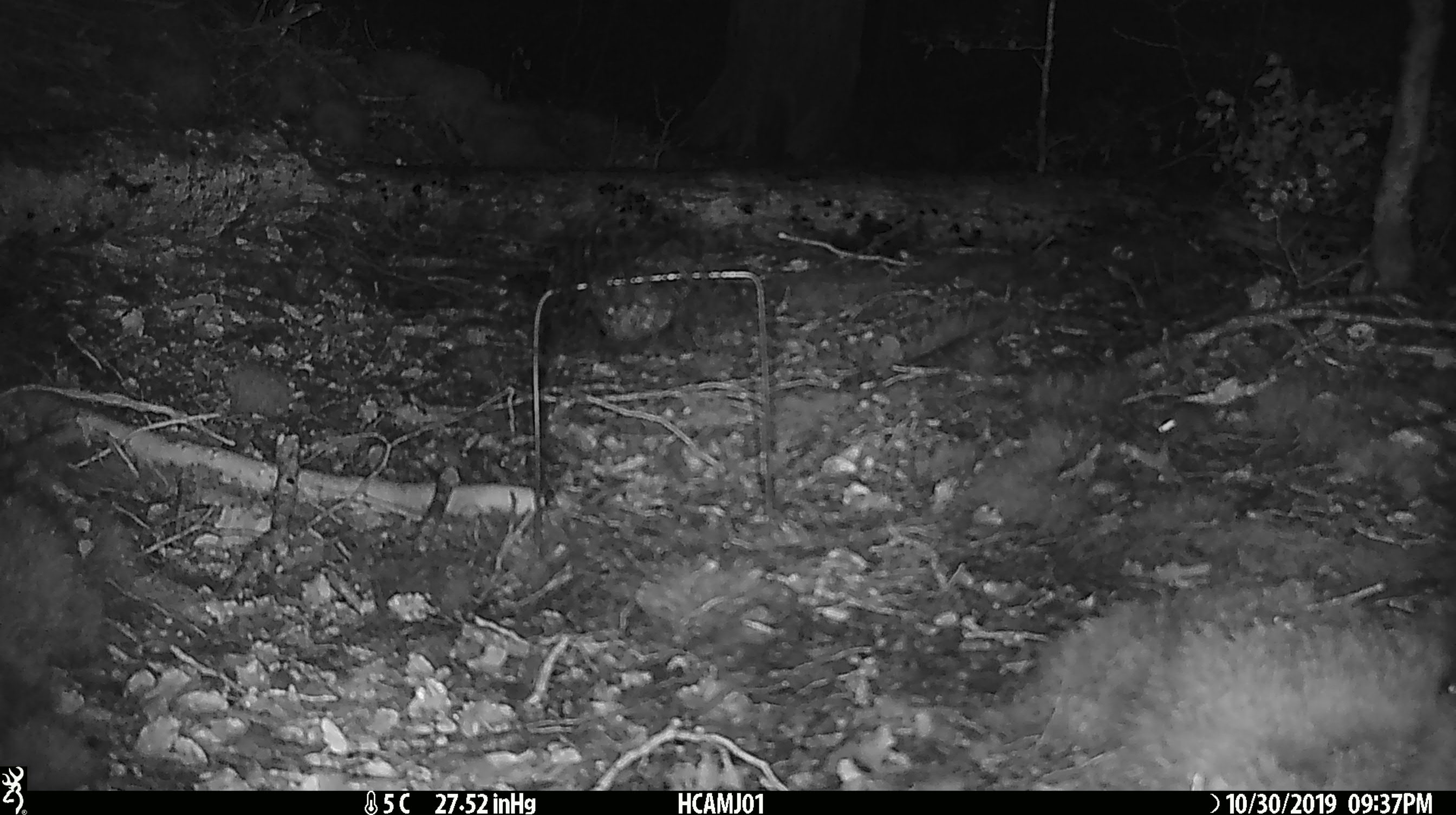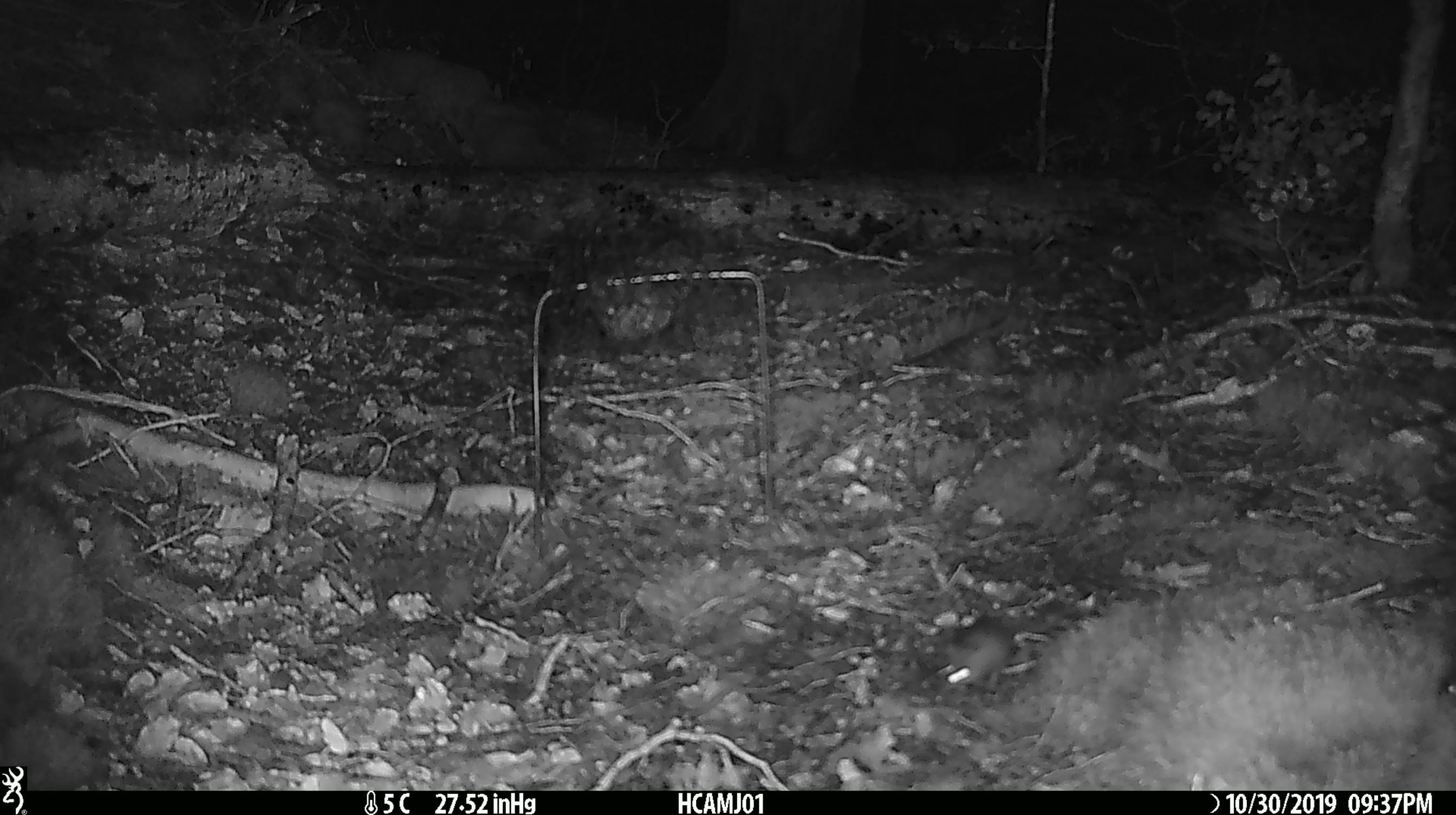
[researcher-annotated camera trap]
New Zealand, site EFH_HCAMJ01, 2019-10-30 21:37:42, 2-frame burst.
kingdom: Animalia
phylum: Chordata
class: Mammalia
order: Rodentia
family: Muridae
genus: Mus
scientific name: Mus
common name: mouse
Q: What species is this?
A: Mouse (Mus).